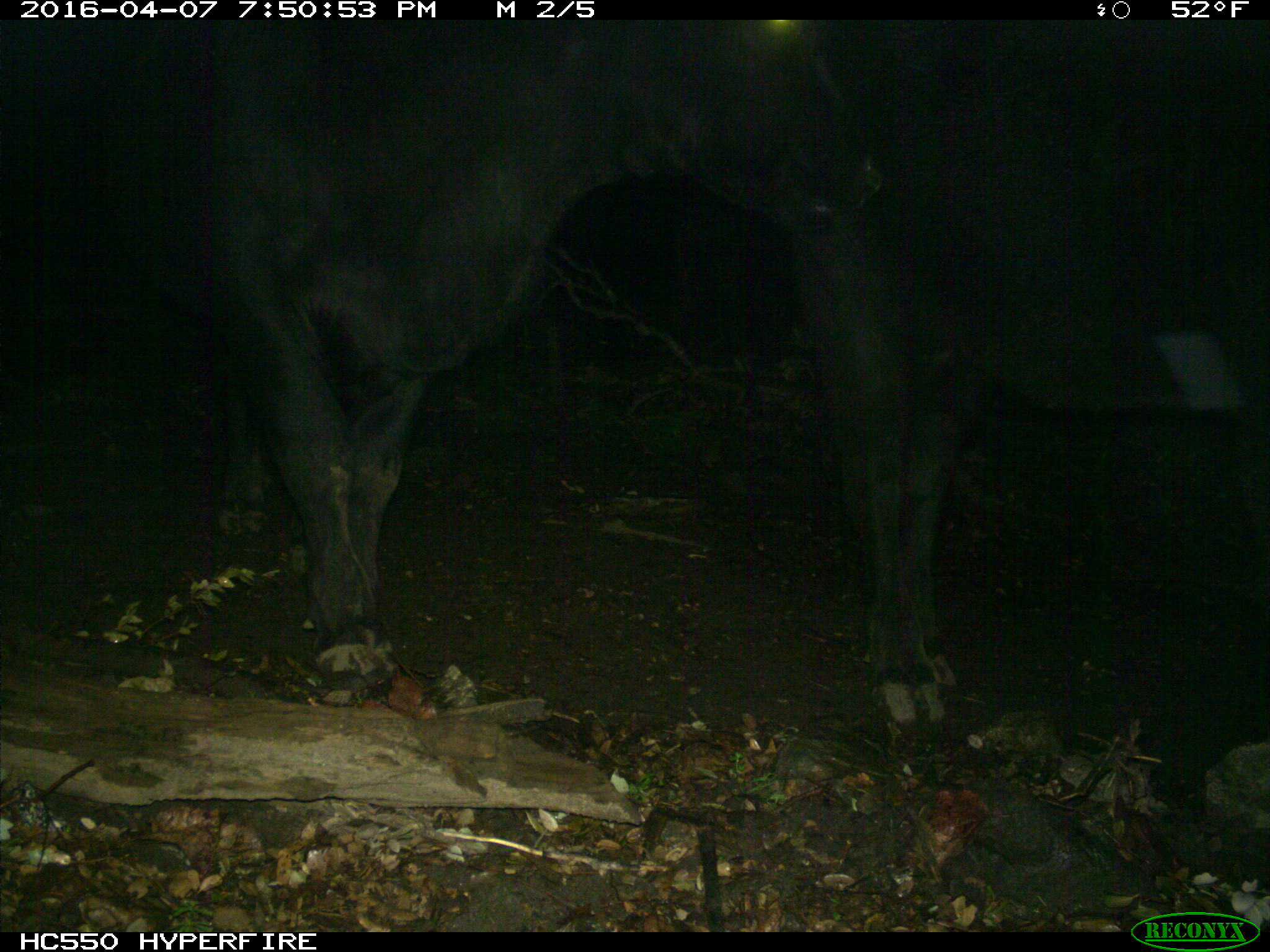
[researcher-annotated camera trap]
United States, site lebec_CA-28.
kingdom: Animalia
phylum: Chordata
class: Mammalia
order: Artiodactyla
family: Bovidae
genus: Bos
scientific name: Bos taurus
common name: domestic cow